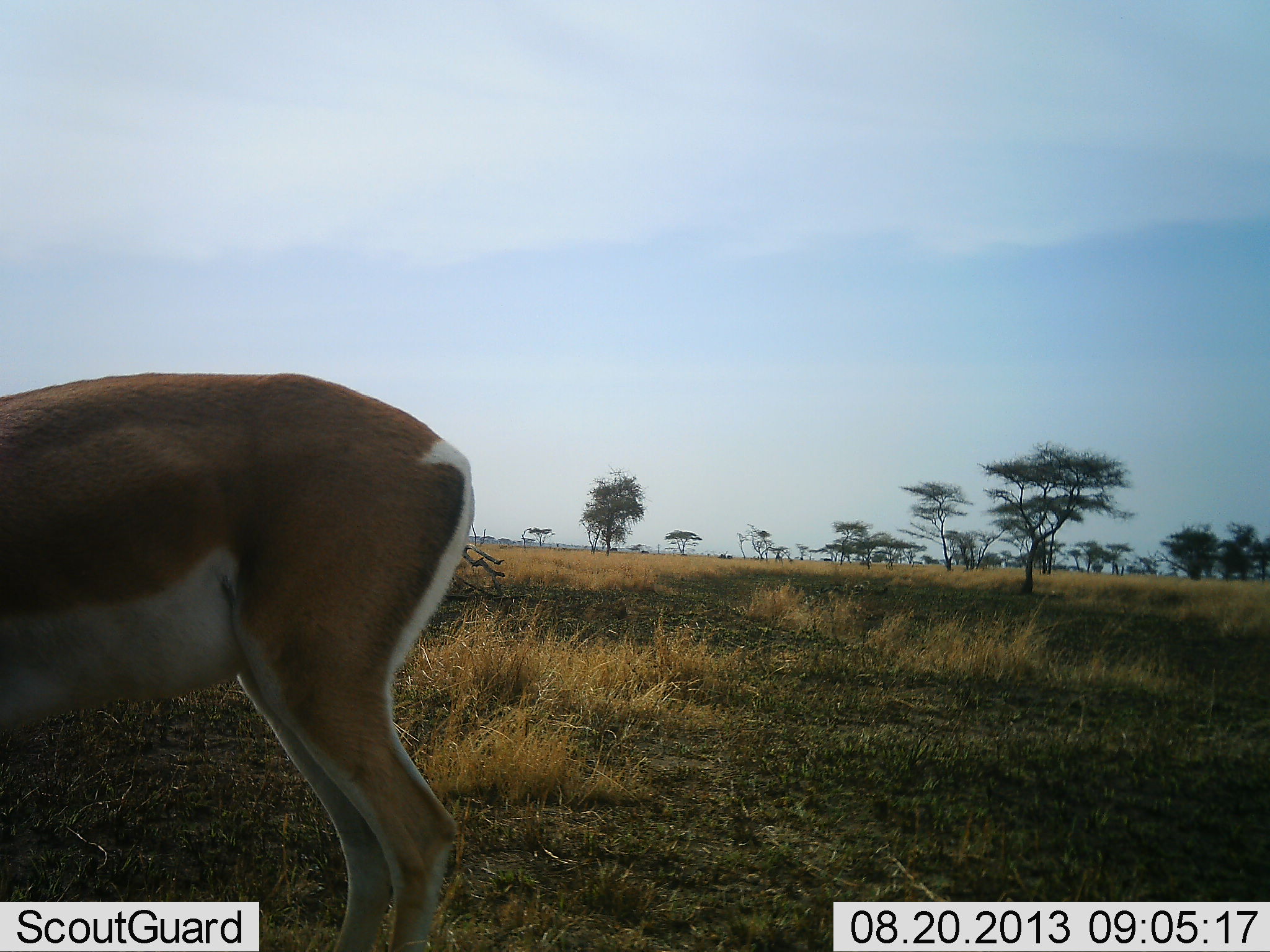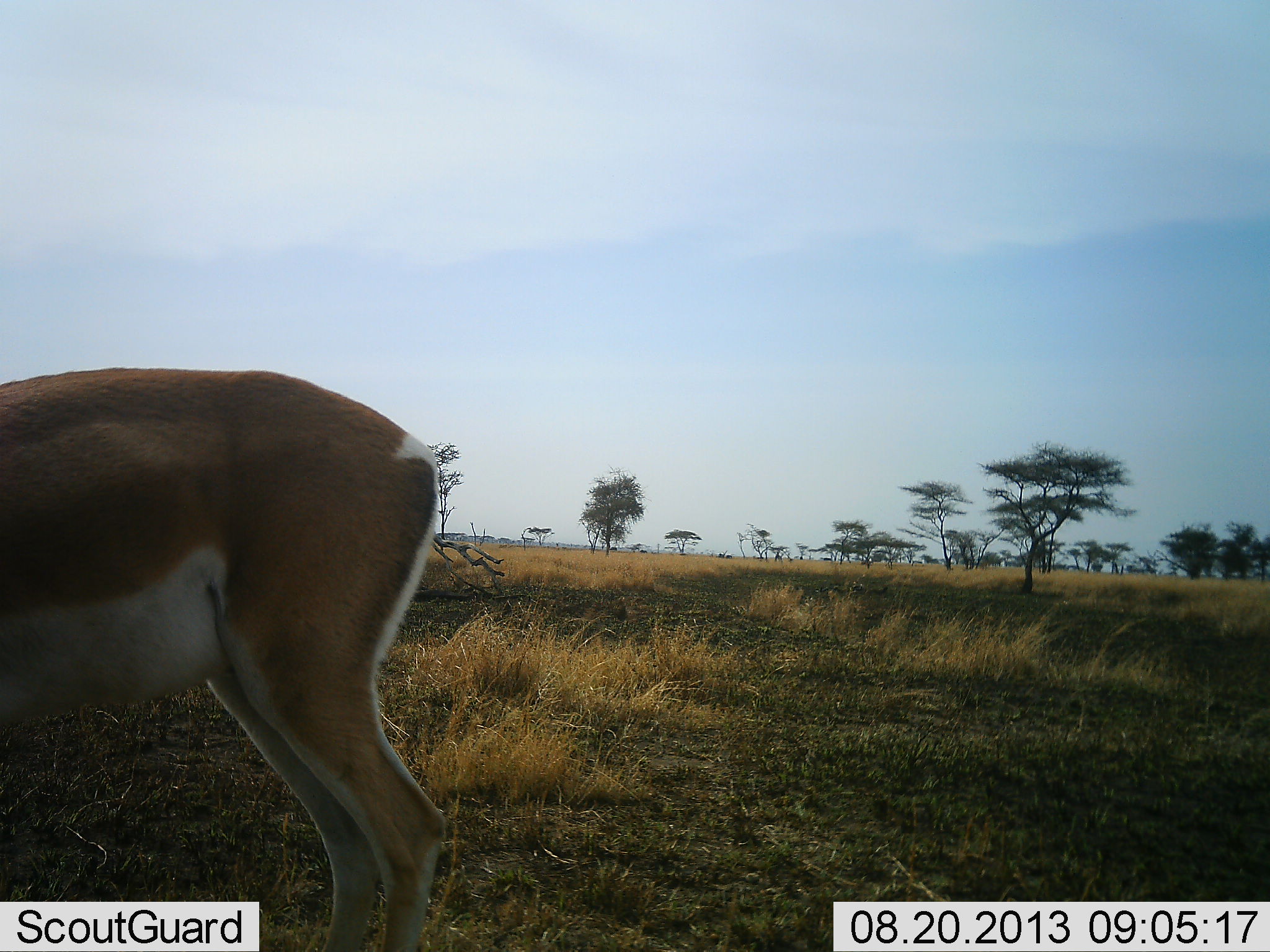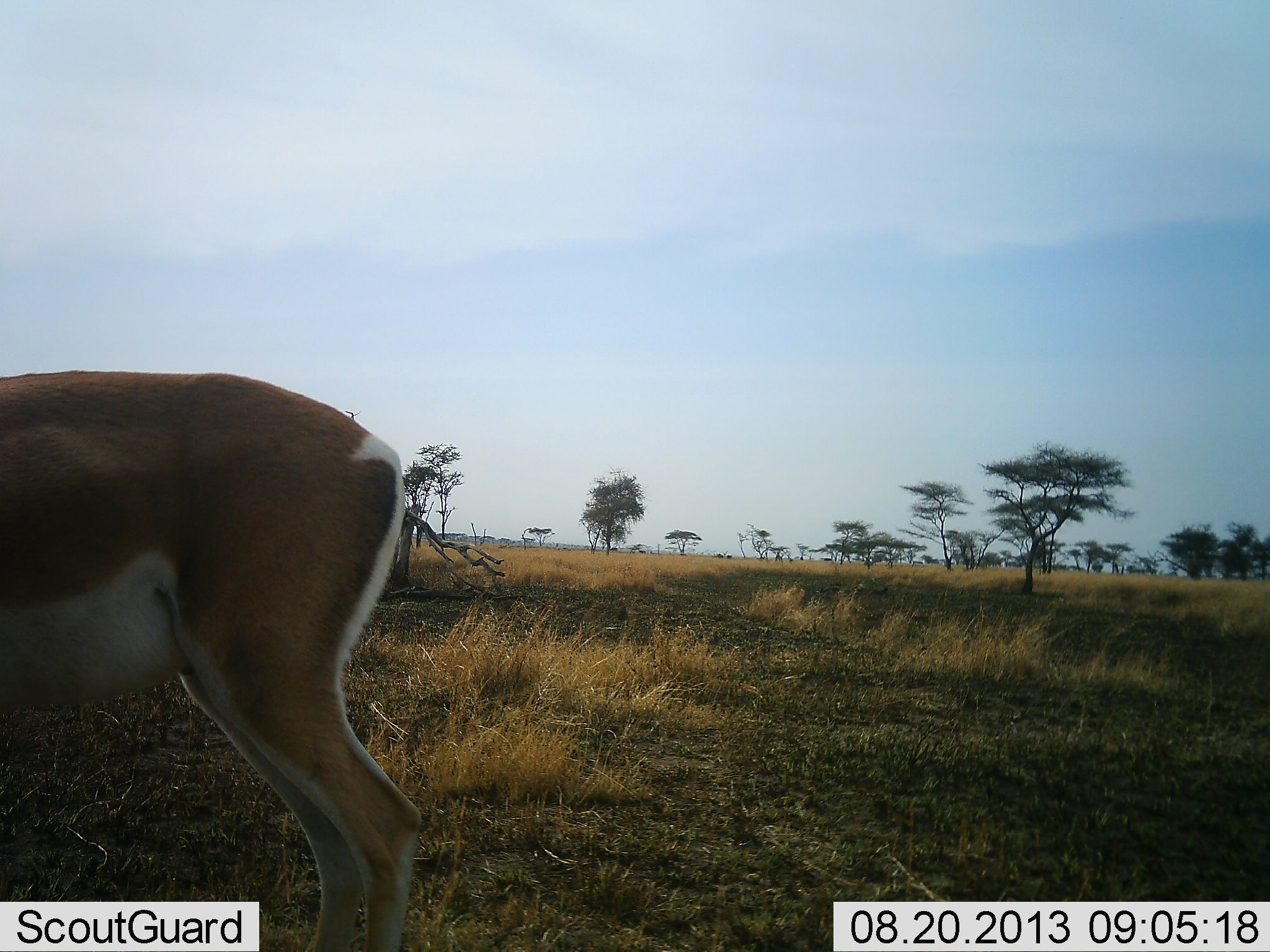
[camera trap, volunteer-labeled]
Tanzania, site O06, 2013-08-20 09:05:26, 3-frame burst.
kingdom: Animalia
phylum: Chordata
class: Mammalia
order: Artiodactyla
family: Bovidae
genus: Nanger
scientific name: Nanger granti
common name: grant's gazelle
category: gazellegrants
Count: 1.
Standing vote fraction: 90%.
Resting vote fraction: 0%.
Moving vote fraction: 10%.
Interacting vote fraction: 0%.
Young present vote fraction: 0%.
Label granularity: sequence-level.